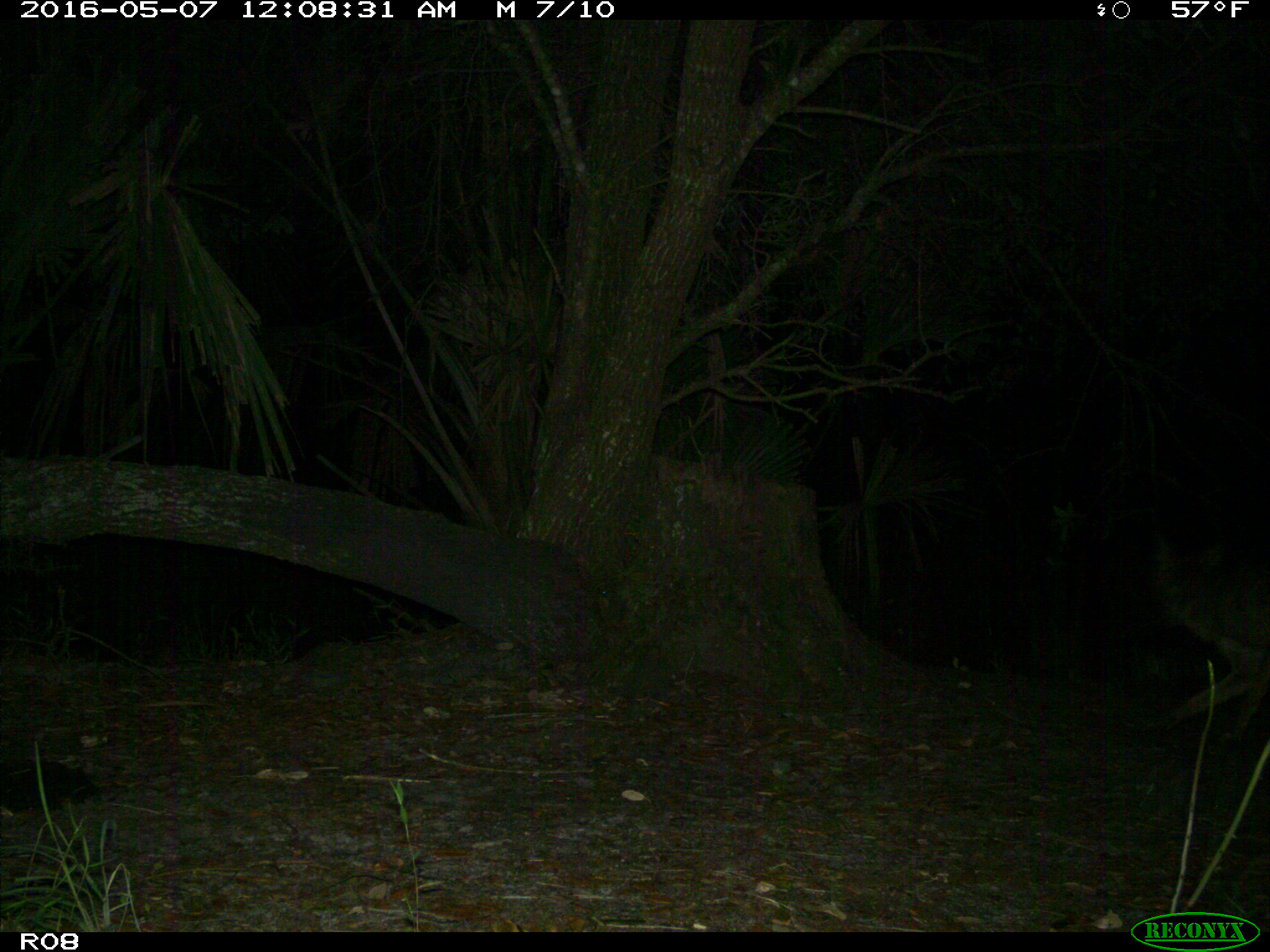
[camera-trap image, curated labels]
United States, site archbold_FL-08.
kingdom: Animalia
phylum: Chordata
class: Mammalia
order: Carnivora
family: Canidae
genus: Canis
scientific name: Canis latrans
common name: coyote